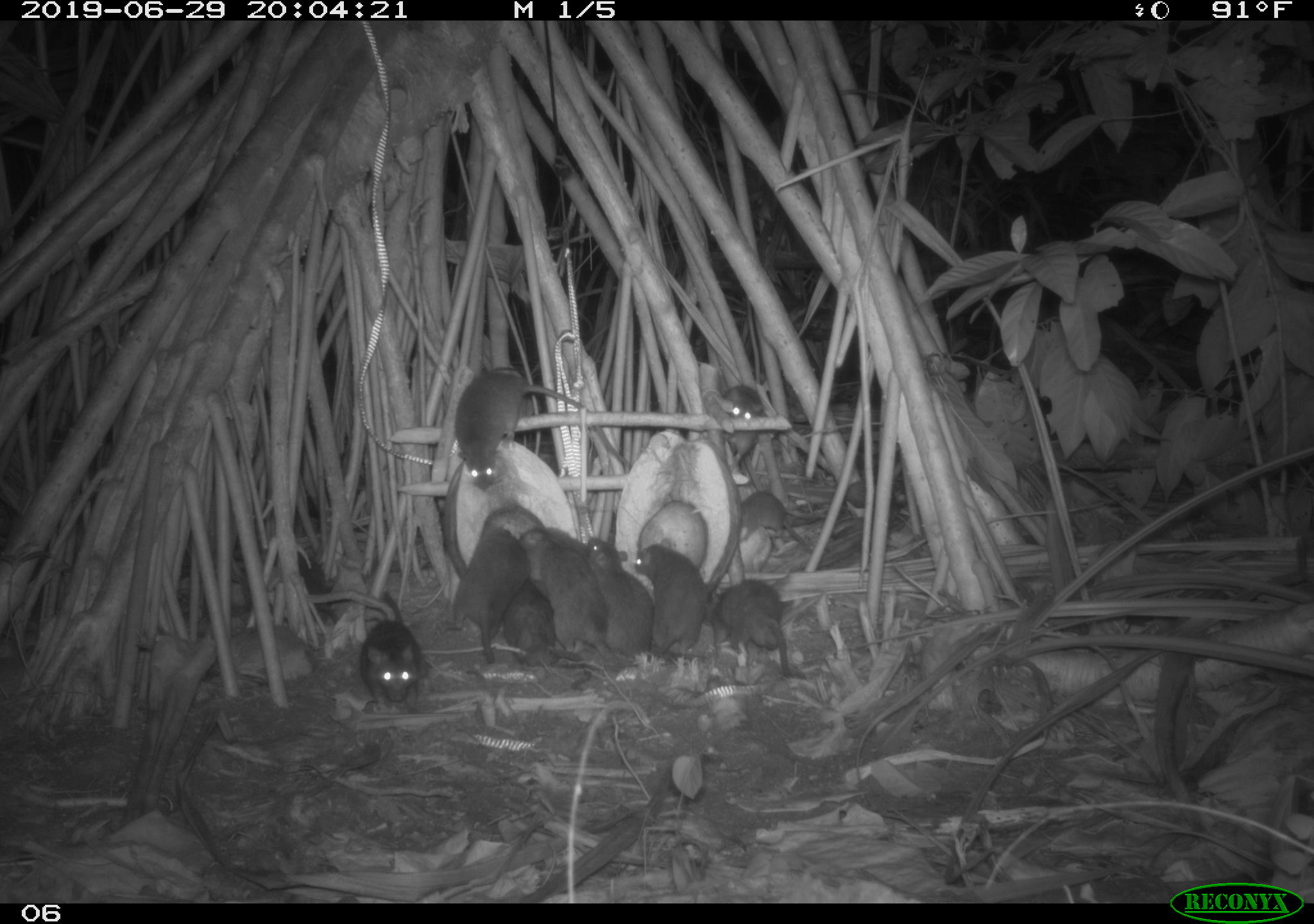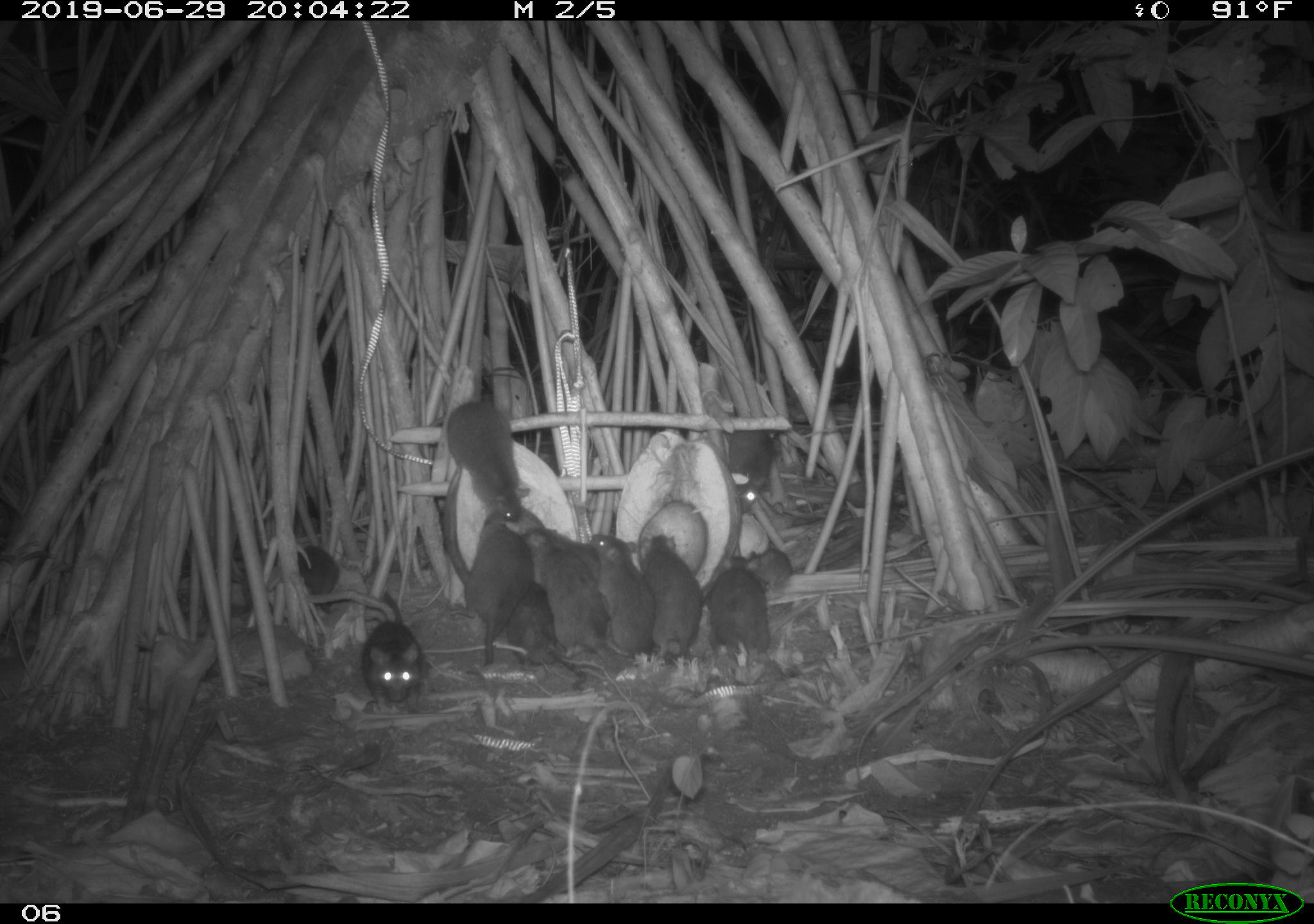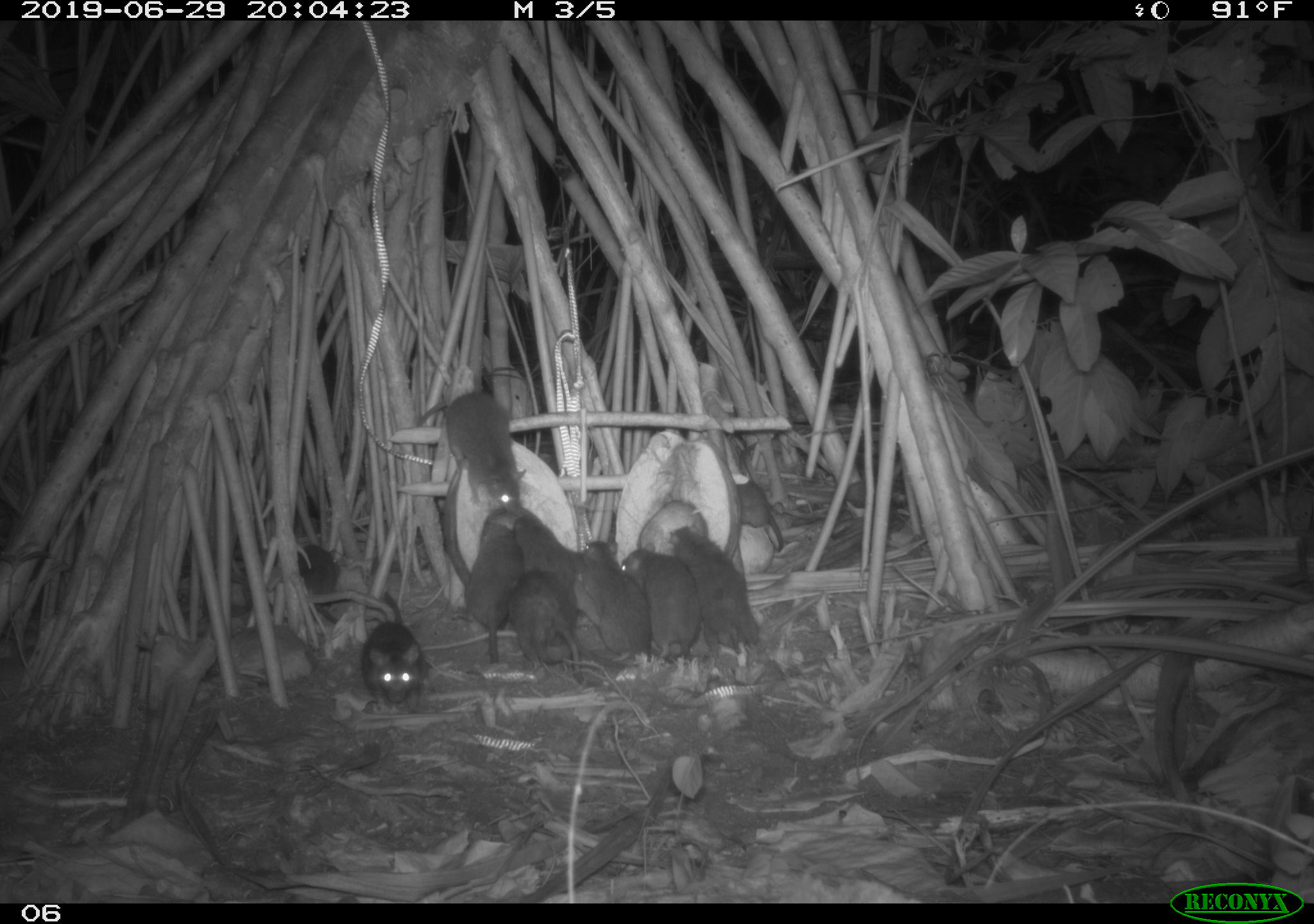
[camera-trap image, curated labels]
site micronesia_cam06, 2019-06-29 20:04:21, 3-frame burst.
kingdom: Animalia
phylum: Chordata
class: Mammalia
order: Rodentia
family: Muridae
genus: Rattus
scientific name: Rattus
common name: rat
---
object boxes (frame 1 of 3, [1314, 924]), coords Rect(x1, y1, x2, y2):
rat: Rect(443, 364, 633, 498); Rect(522, 523, 617, 670); Rect(581, 538, 686, 667); Rect(441, 521, 532, 667); Rect(355, 583, 436, 717); Rect(631, 536, 710, 667); Rect(708, 572, 796, 686); Rect(498, 575, 581, 669); Rect(281, 546, 345, 629); Rect(715, 379, 768, 474); Rect(730, 488, 794, 552)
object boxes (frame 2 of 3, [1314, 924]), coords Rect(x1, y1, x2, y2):
rat: Rect(438, 362, 532, 538); Rect(524, 527, 618, 660); Rect(345, 587, 434, 708); Rect(463, 513, 532, 667); Rect(504, 577, 592, 696); Rect(638, 531, 713, 661); Rect(592, 530, 660, 669); Rect(704, 554, 778, 655); Rect(726, 417, 789, 518); Rect(282, 540, 353, 613); Rect(749, 545, 798, 590)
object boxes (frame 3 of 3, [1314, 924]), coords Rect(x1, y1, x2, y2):
rat: Rect(406, 385, 533, 518); Rect(510, 515, 608, 685); Rect(666, 518, 763, 654); Rect(585, 538, 673, 671); Rect(622, 540, 704, 669); Rect(462, 509, 526, 670); Rect(352, 591, 435, 709); Rect(502, 570, 574, 670); Rect(564, 543, 626, 648); Rect(727, 466, 788, 555); Rect(289, 539, 350, 623)